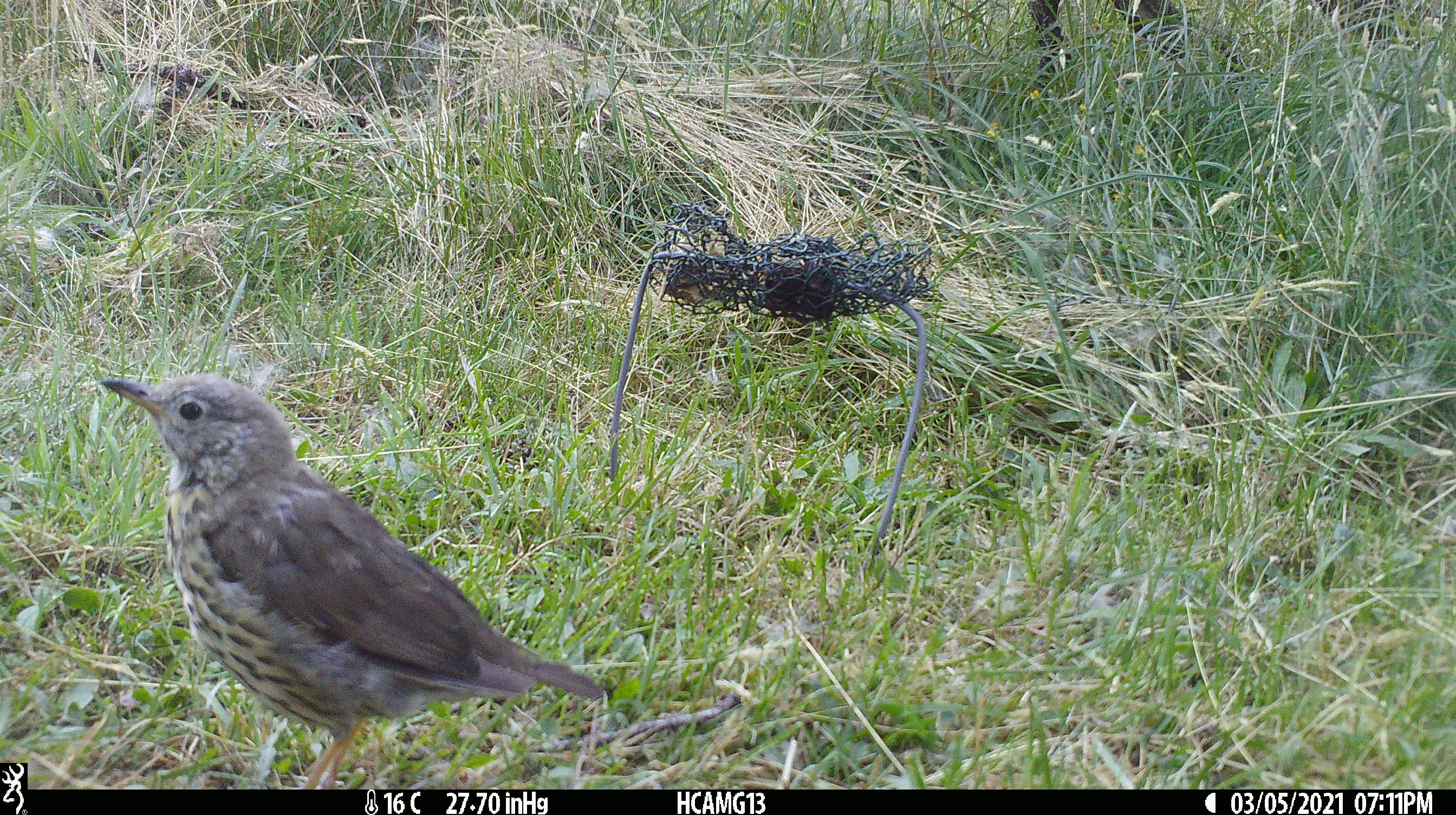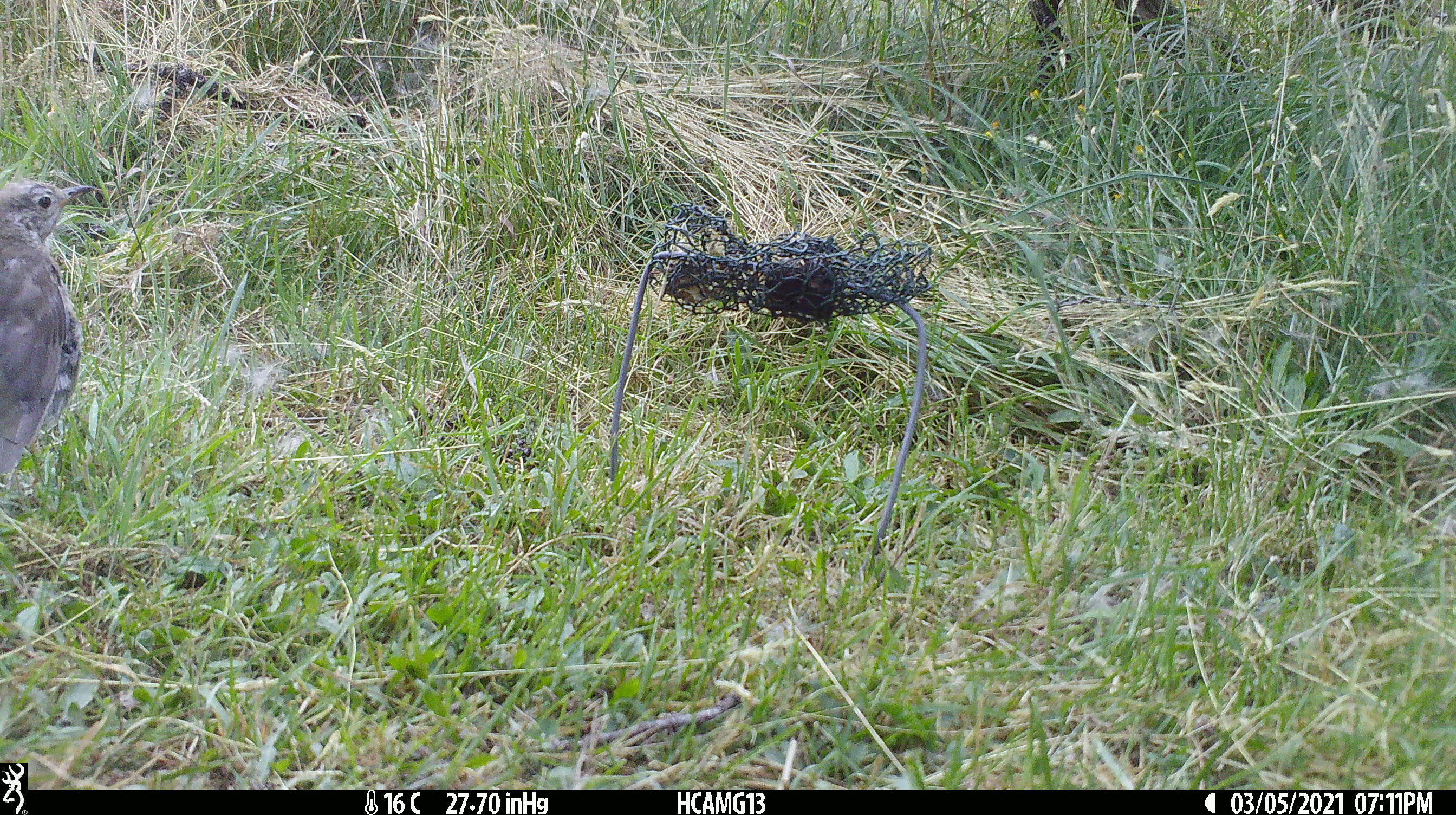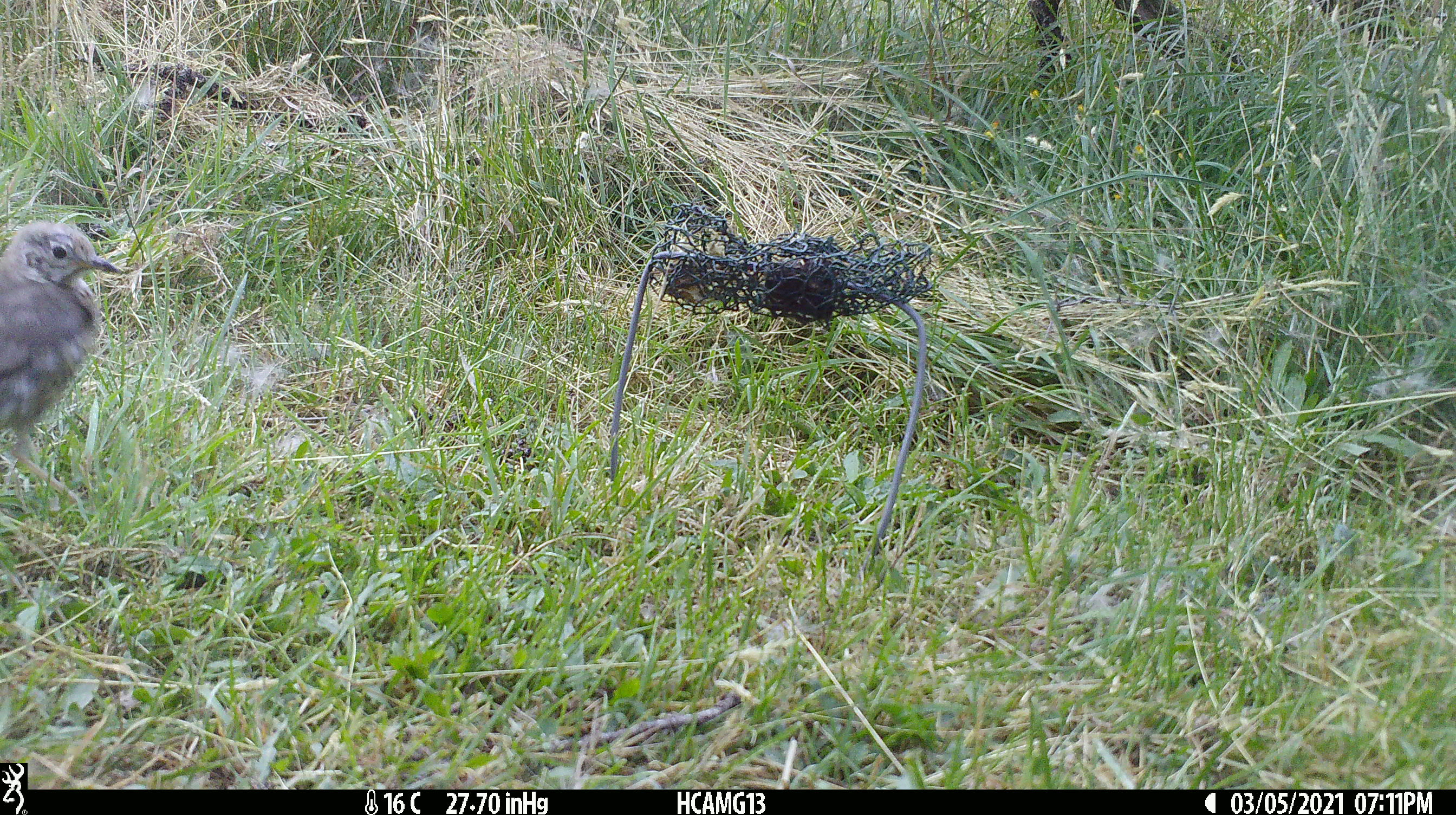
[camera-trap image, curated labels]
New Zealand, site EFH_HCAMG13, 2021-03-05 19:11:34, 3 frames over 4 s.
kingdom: Animalia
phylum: Chordata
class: Aves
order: Passeriformes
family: Turdidae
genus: Turdus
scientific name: Turdus philomelos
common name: song thrush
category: thrush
Thrush (song thrush) (Turdus philomelos).